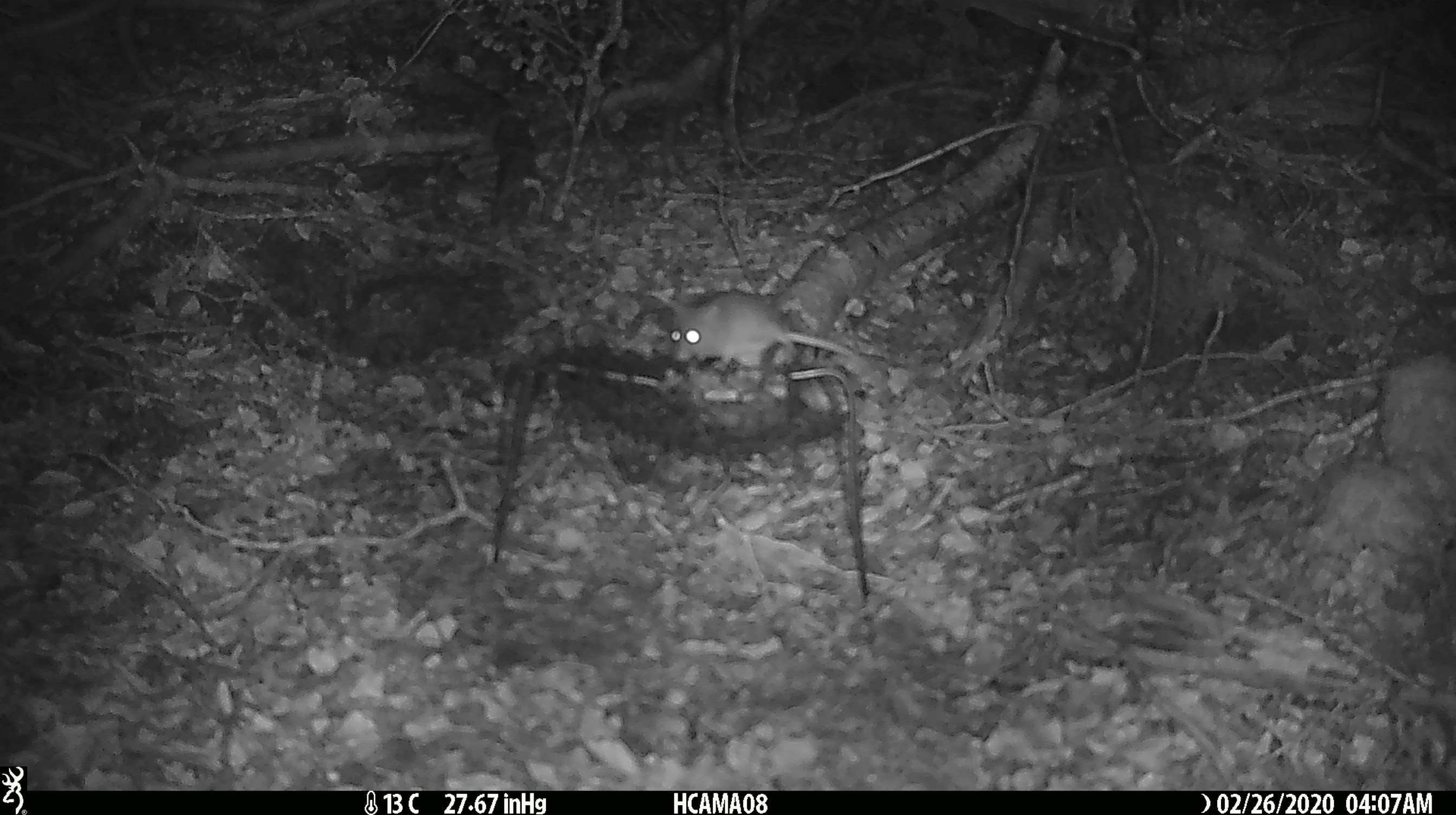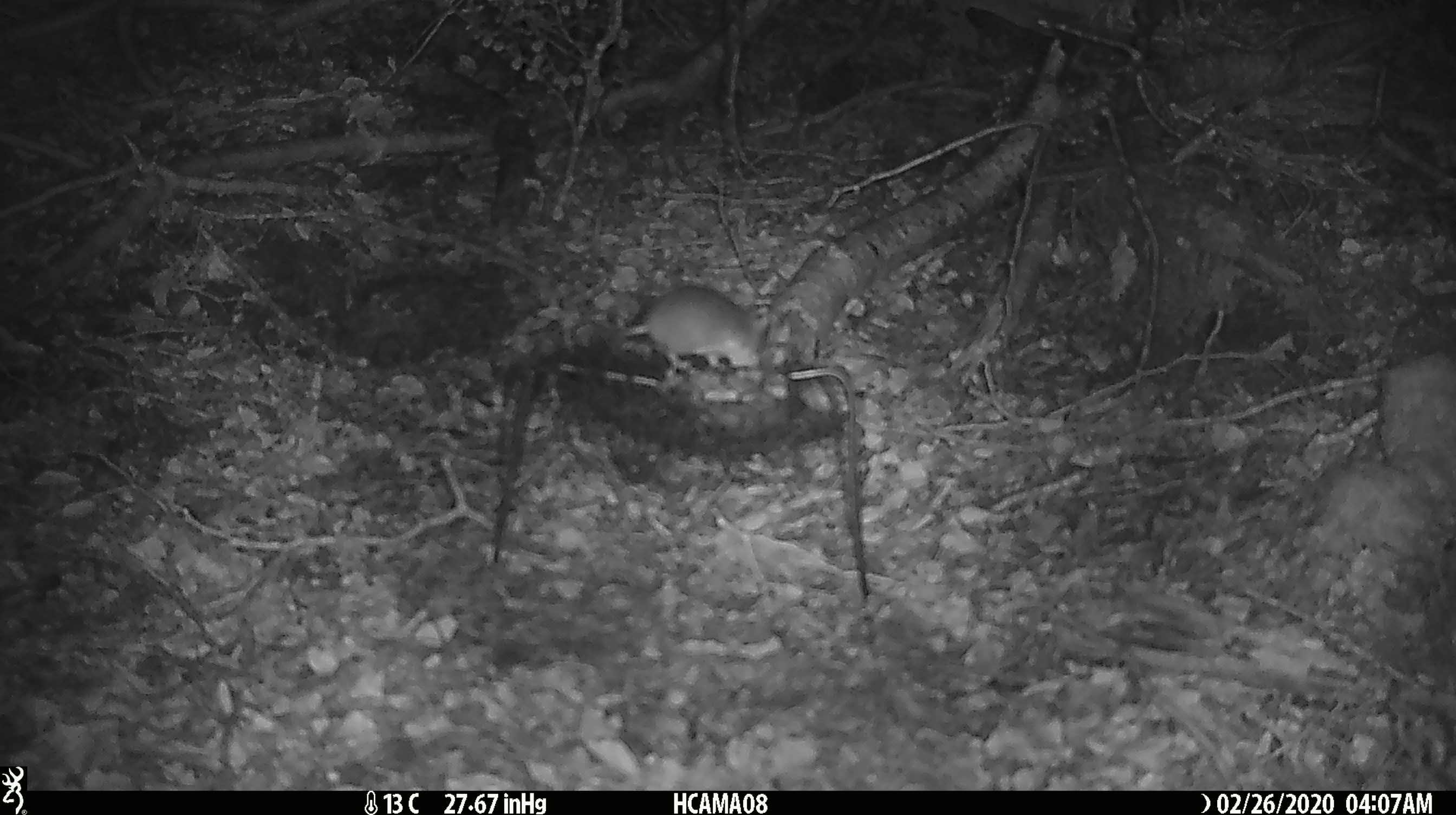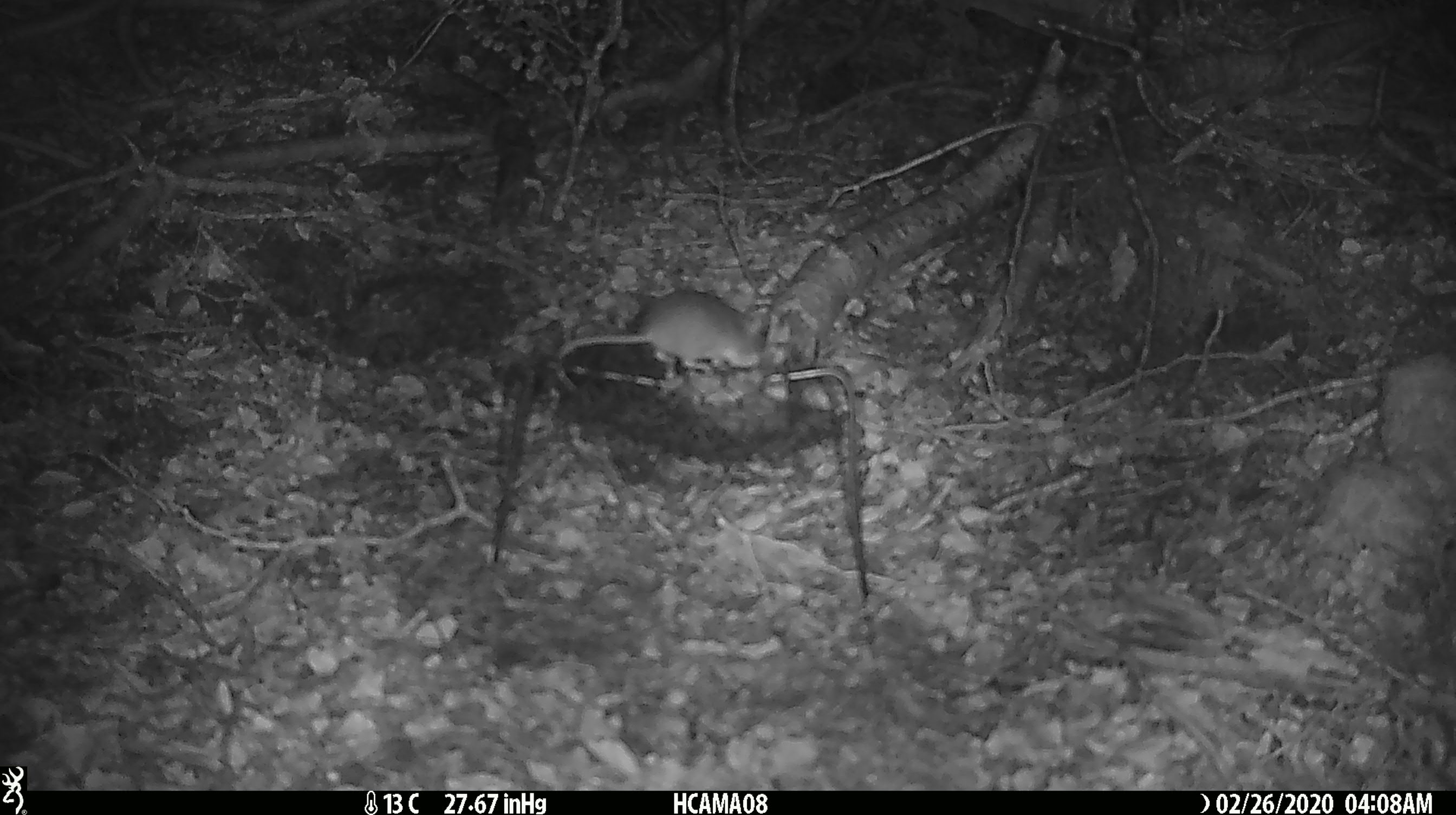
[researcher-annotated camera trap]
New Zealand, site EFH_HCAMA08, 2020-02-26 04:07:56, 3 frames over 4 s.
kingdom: Animalia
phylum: Chordata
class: Mammalia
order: Rodentia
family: Muridae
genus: Mus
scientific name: Mus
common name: mouse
Mouse (Mus).